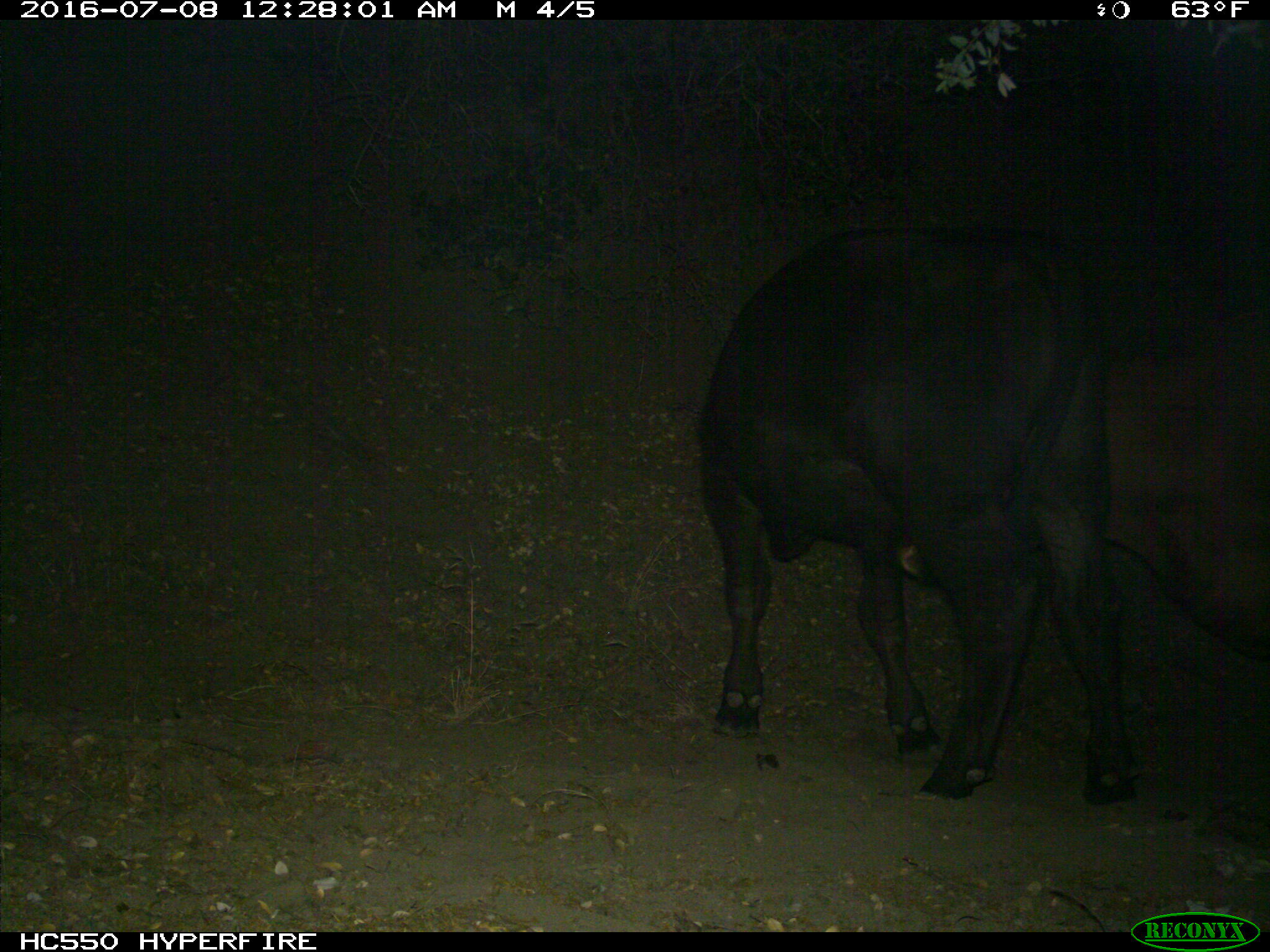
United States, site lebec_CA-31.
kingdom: Animalia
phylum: Chordata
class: Mammalia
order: Artiodactyla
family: Bovidae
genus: Bos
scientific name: Bos taurus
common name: domestic cow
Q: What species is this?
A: Bos taurus (domestic cow).